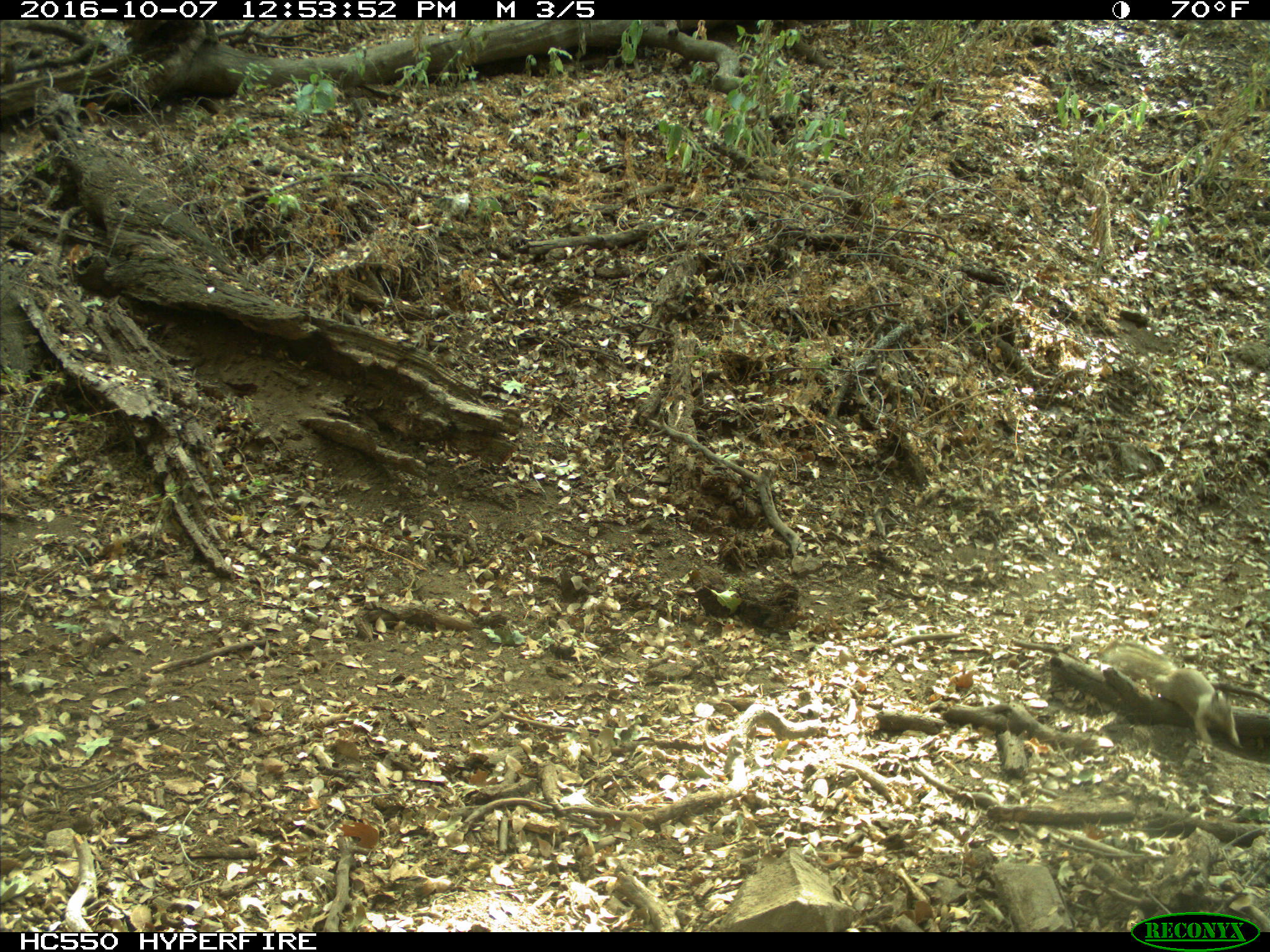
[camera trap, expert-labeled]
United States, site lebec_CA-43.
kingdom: Animalia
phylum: Chordata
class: Mammalia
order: Rodentia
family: Sciuridae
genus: Otospermophilus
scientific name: Otospermophilus beecheyi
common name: california ground squirrel